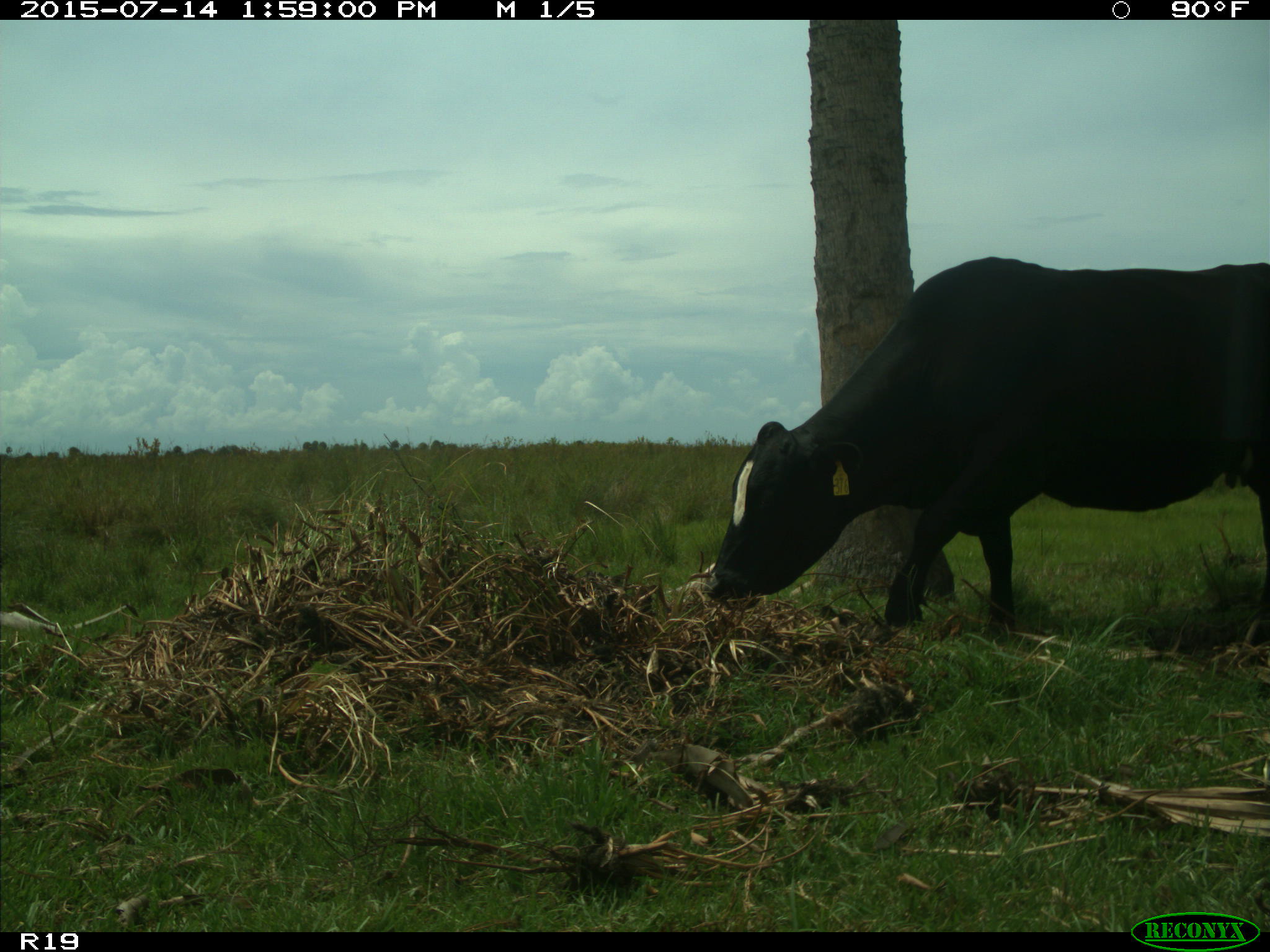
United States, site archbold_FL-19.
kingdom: Animalia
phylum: Chordata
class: Mammalia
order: Artiodactyla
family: Bovidae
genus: Bos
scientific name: Bos taurus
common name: domestic cow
Bos taurus (domestic cow).